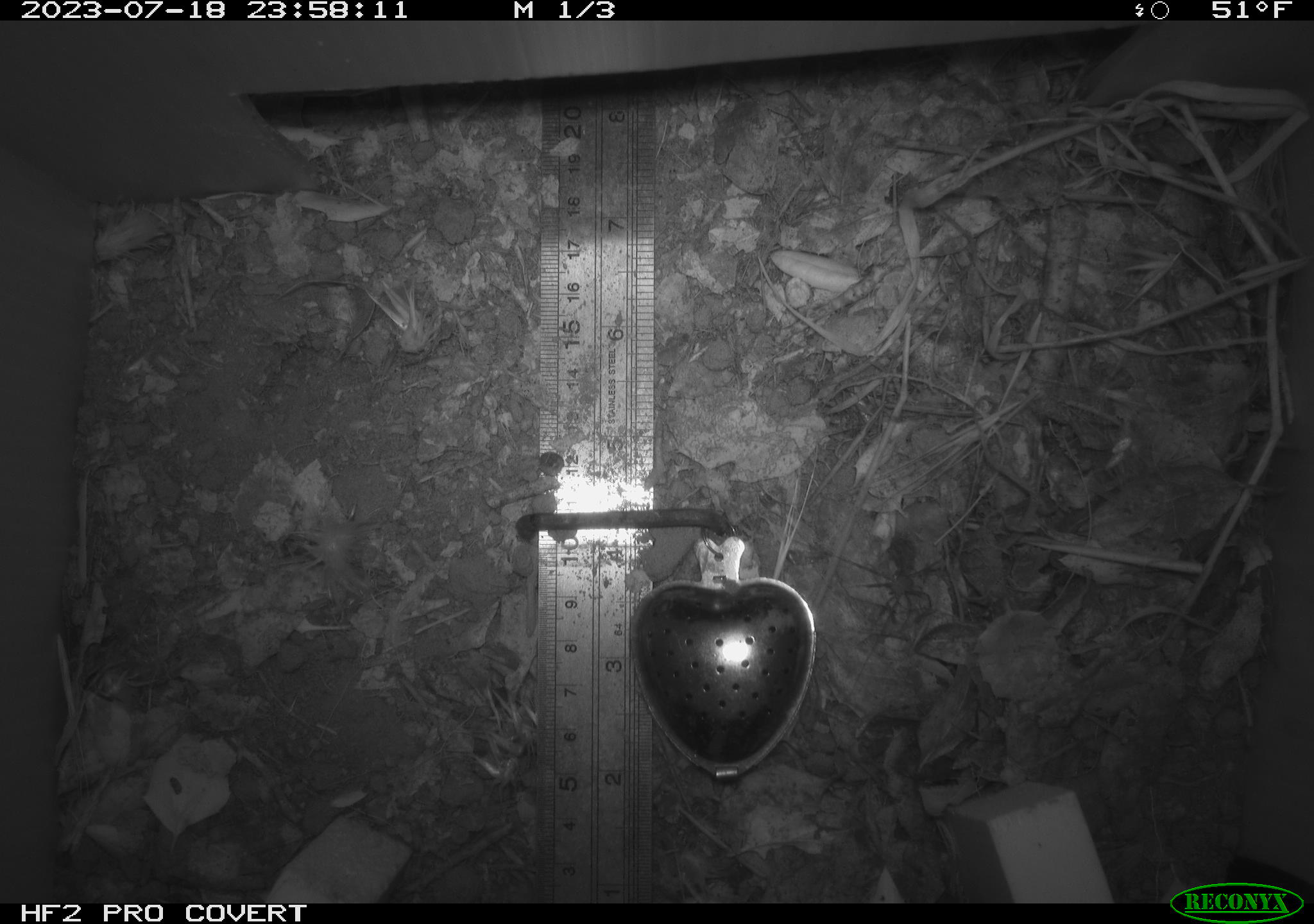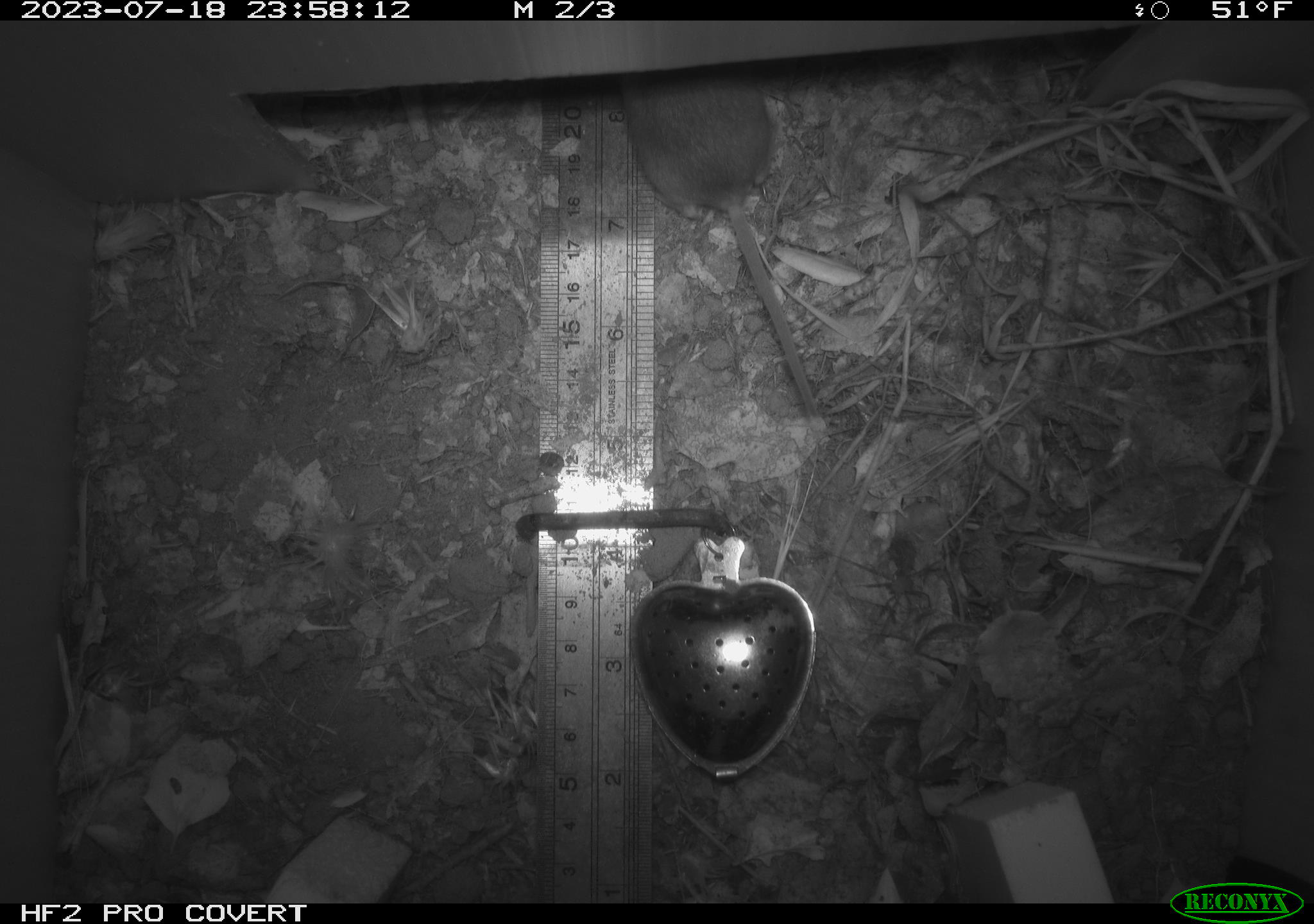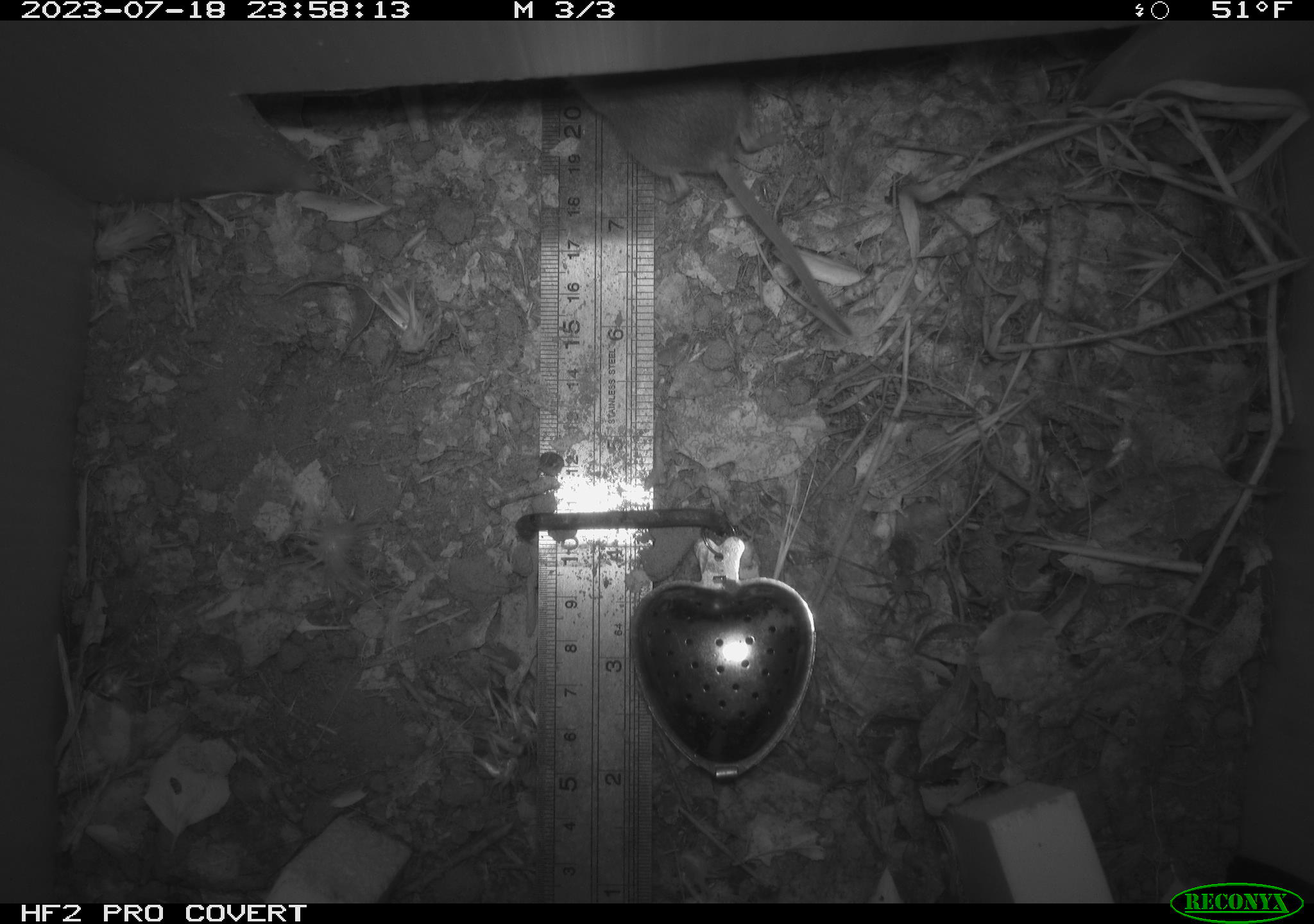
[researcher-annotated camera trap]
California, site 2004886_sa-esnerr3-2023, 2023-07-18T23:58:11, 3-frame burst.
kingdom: Animalia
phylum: Chordata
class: Mammalia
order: Rodentia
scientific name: Rodentia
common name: mouse species